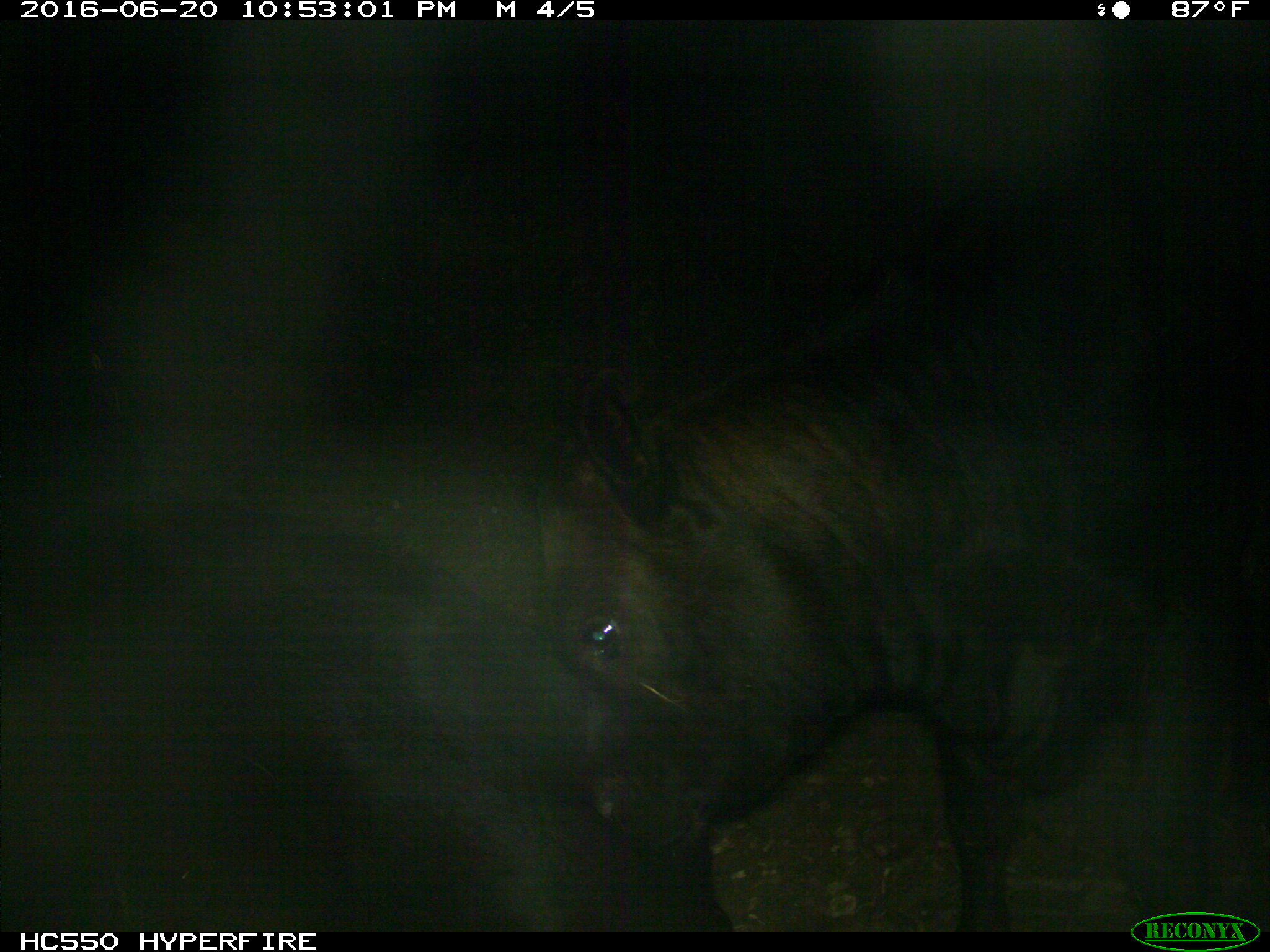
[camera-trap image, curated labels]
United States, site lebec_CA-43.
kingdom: Animalia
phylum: Chordata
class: Mammalia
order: Artiodactyla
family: Bovidae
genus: Bos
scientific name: Bos taurus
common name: domestic cow